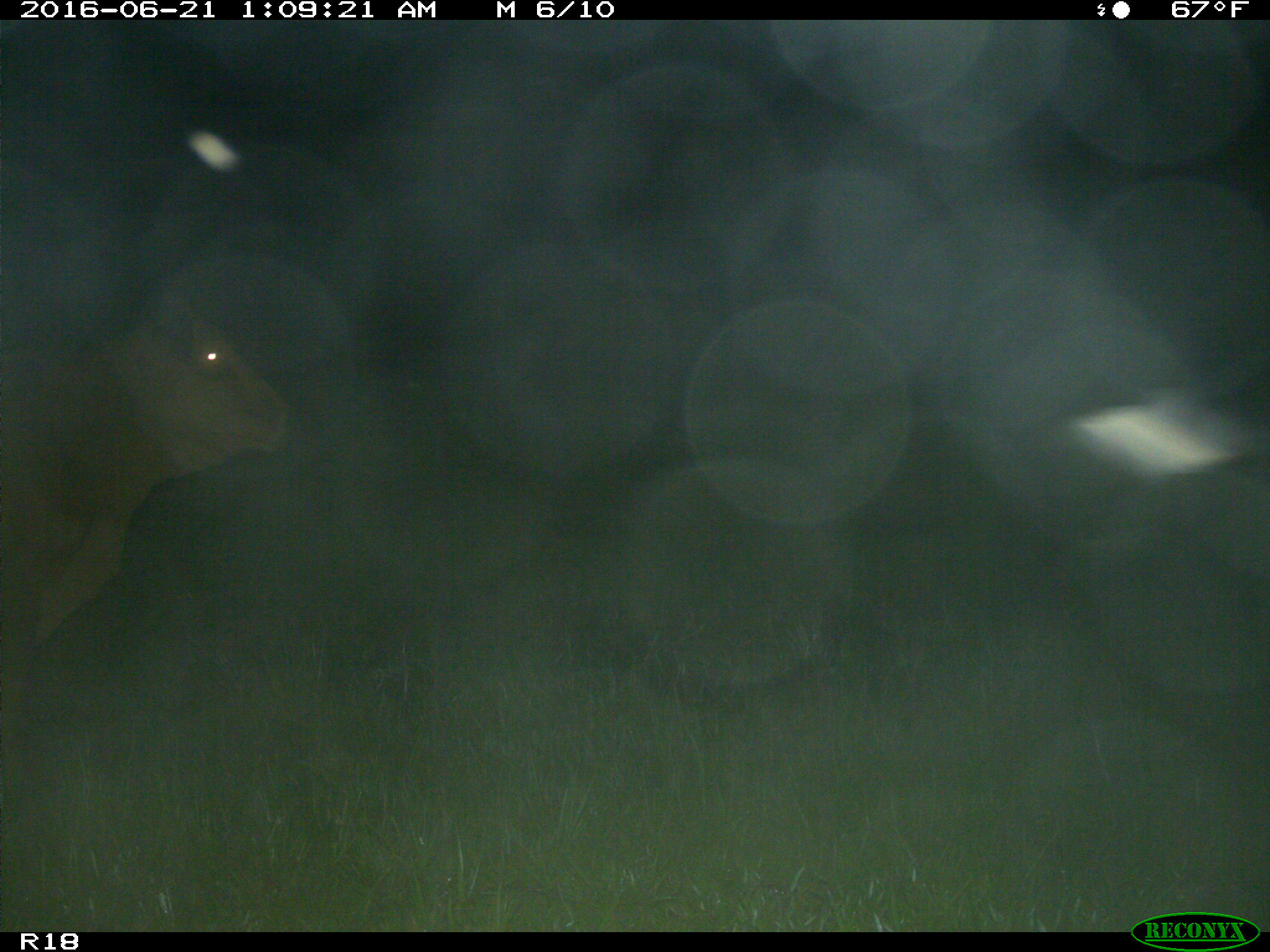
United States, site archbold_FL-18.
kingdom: Animalia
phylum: Chordata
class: Mammalia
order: Artiodactyla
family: Bovidae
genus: Bos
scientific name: Bos taurus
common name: domestic cow